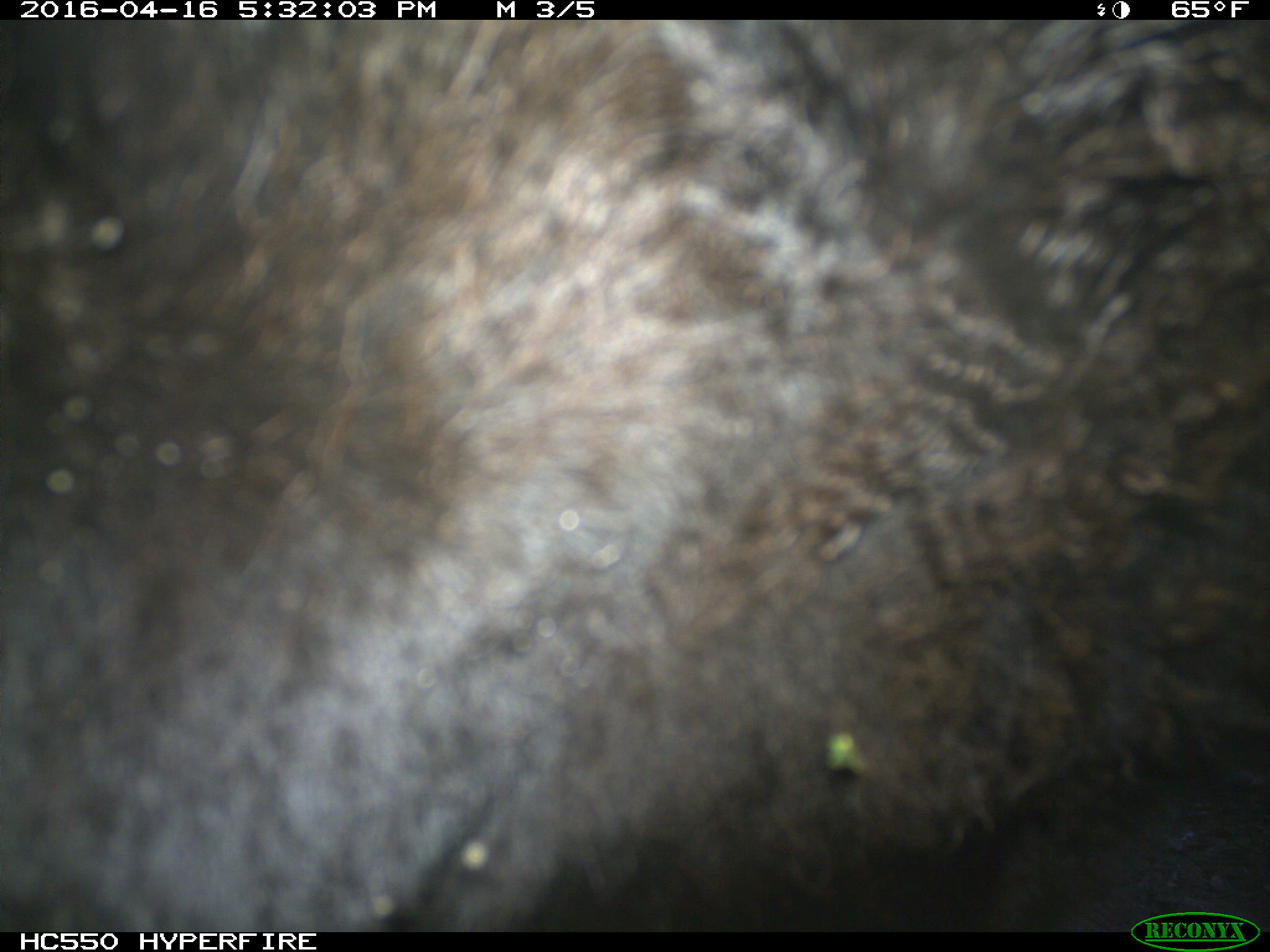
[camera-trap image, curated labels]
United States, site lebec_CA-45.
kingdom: Animalia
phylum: Chordata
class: Mammalia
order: Artiodactyla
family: Bovidae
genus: Bos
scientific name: Bos taurus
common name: domestic cow